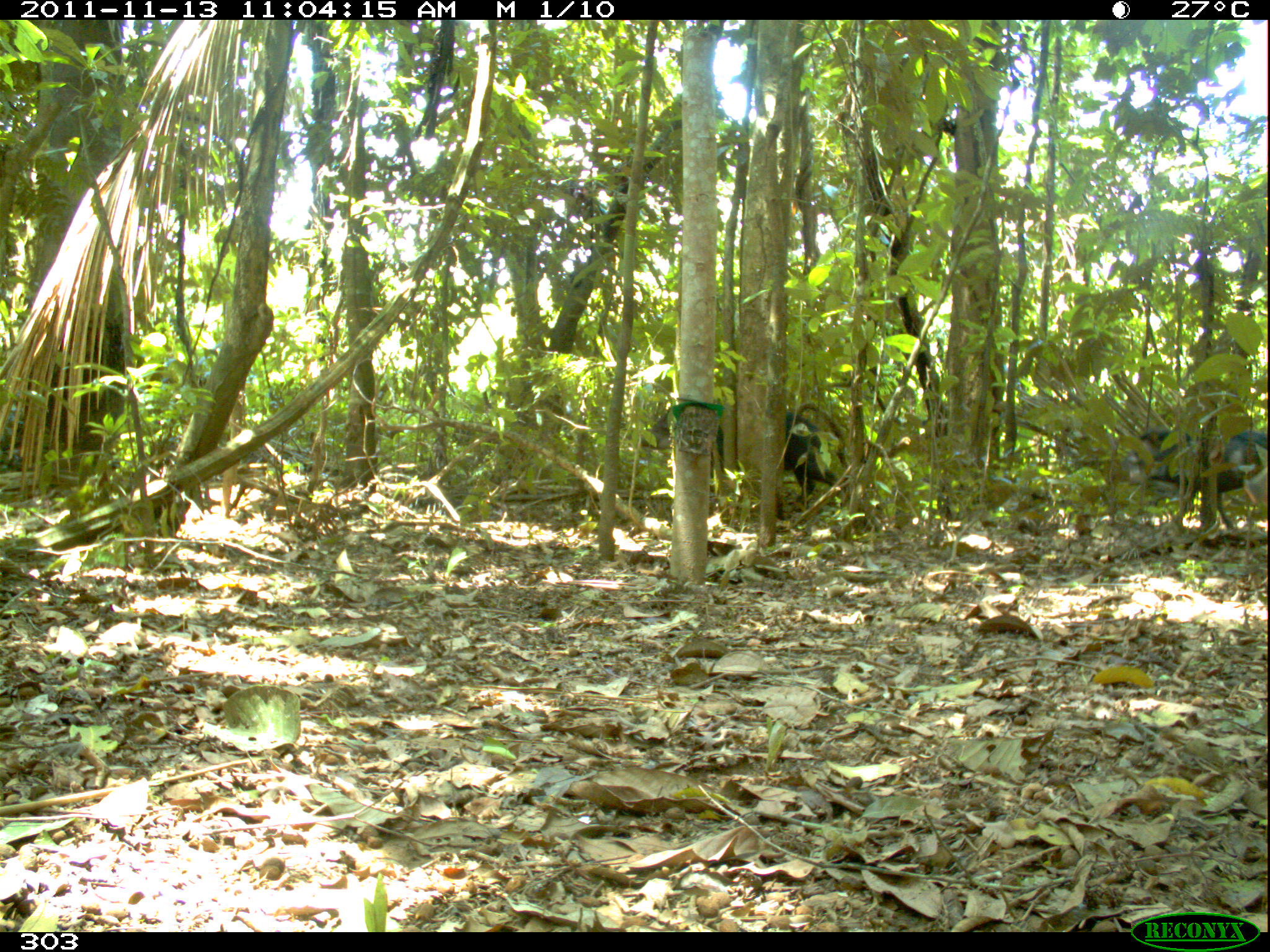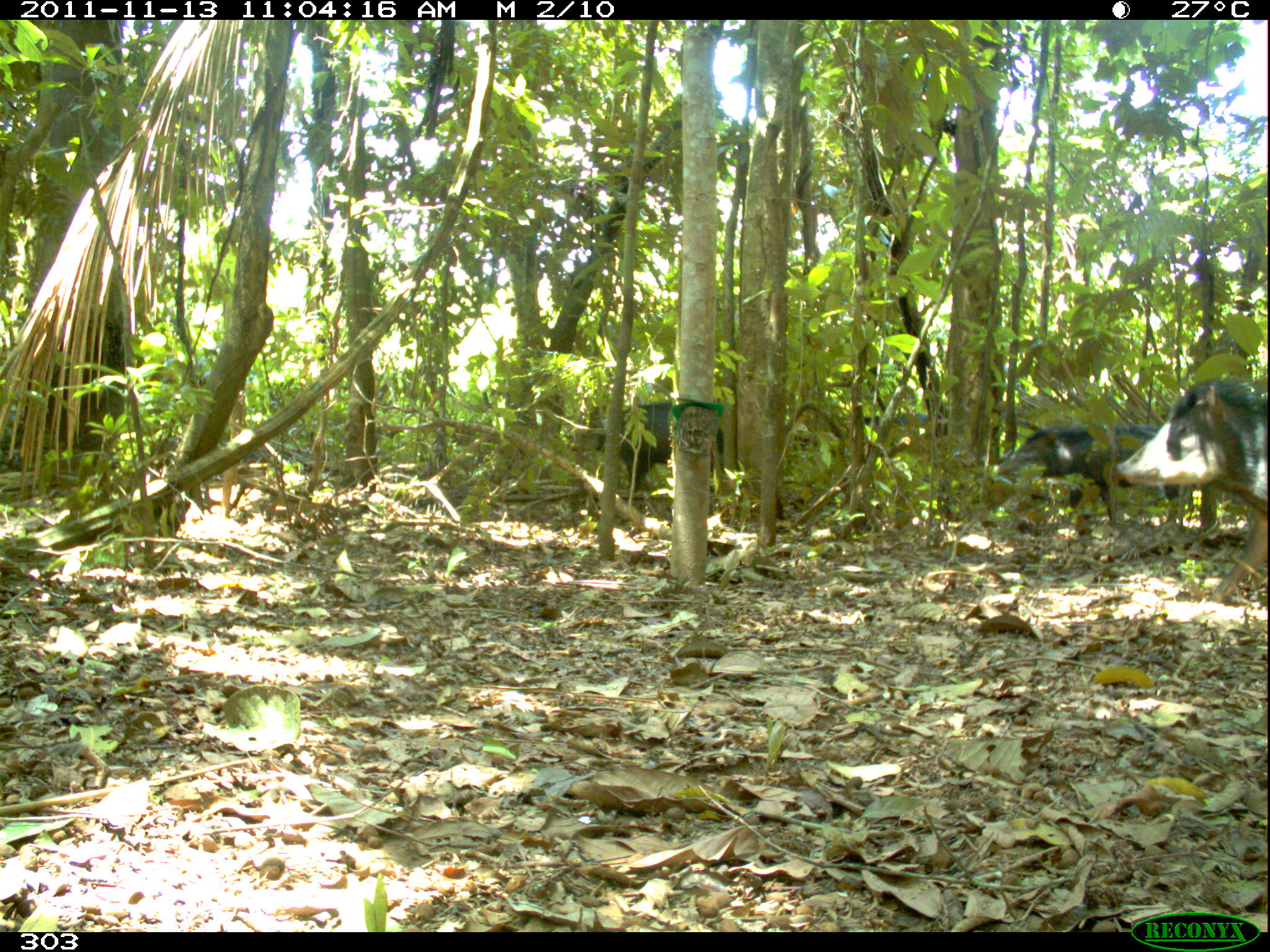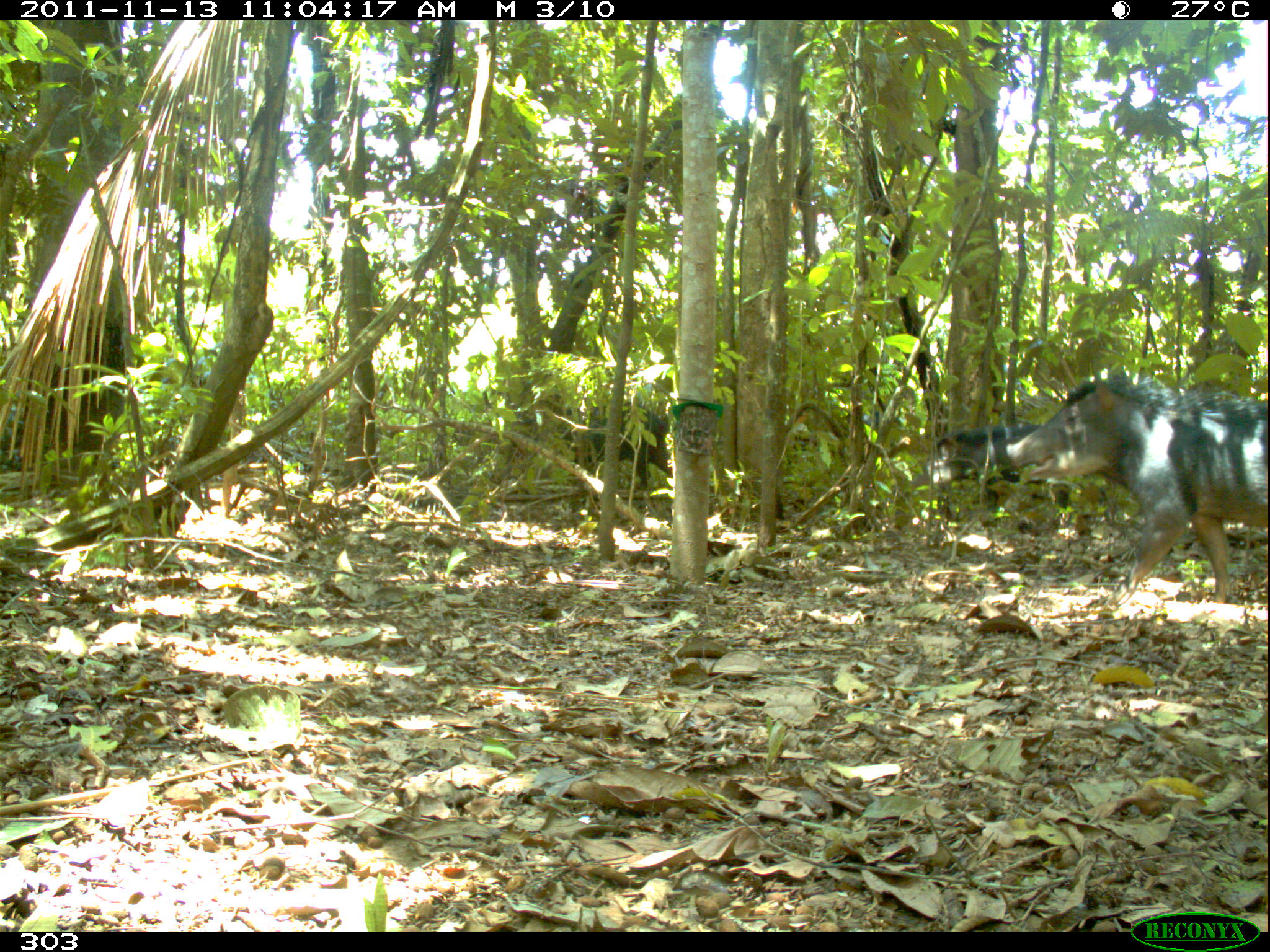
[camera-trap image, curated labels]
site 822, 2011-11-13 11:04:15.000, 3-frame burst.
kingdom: Animalia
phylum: Chordata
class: Mammalia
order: Artiodactyla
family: Tayassuidae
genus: Tayassu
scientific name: Tayassu pecari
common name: white-lipped peccary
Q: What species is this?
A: Tayassu pecari (white-lipped peccary).